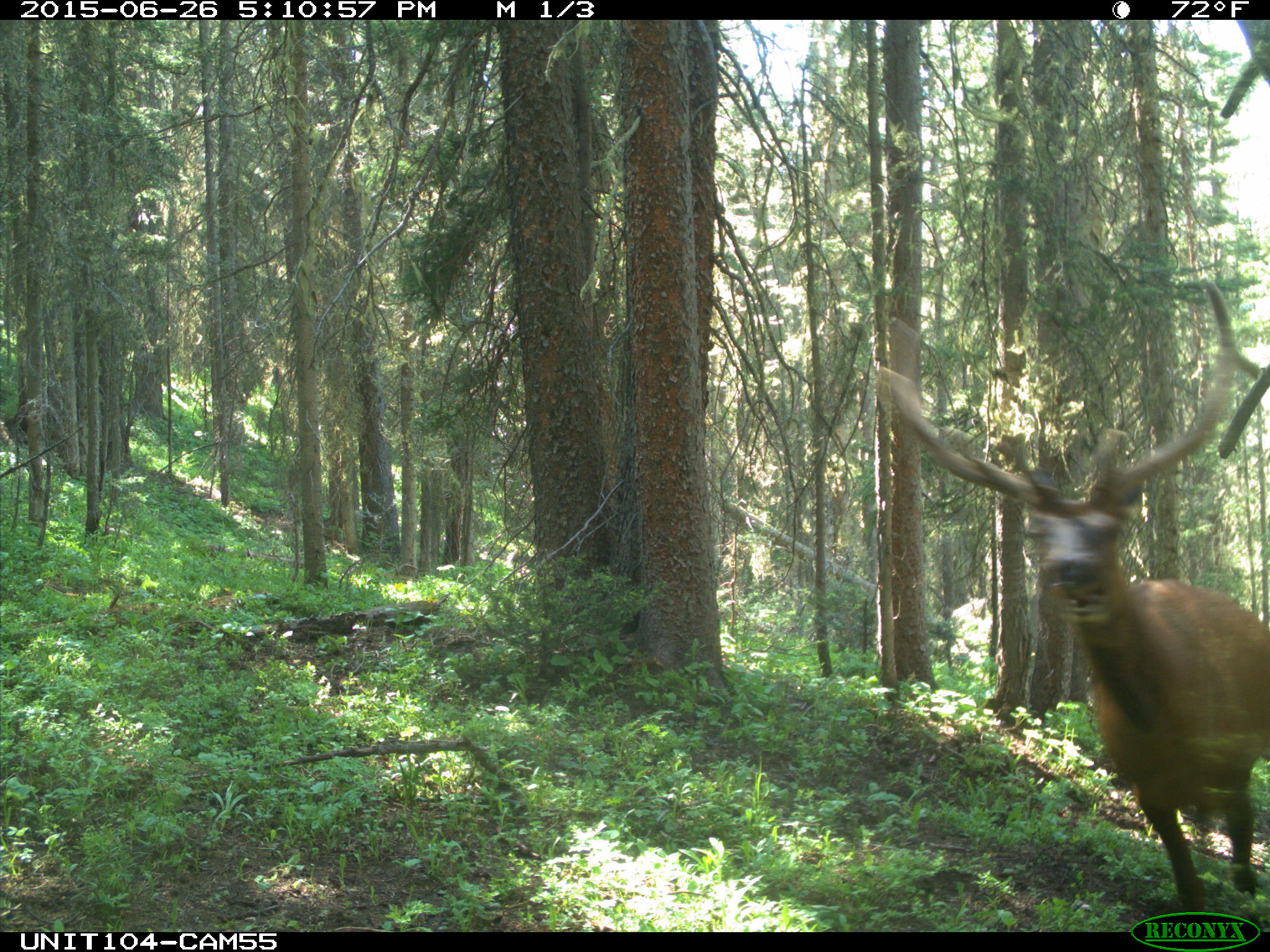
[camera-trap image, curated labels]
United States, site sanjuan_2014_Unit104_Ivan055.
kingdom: Animalia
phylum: Chordata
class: Mammalia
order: Artiodactyla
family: Cervidae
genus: Cervus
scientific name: Cervus elaphus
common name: red deer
Cervus elaphus (red deer).